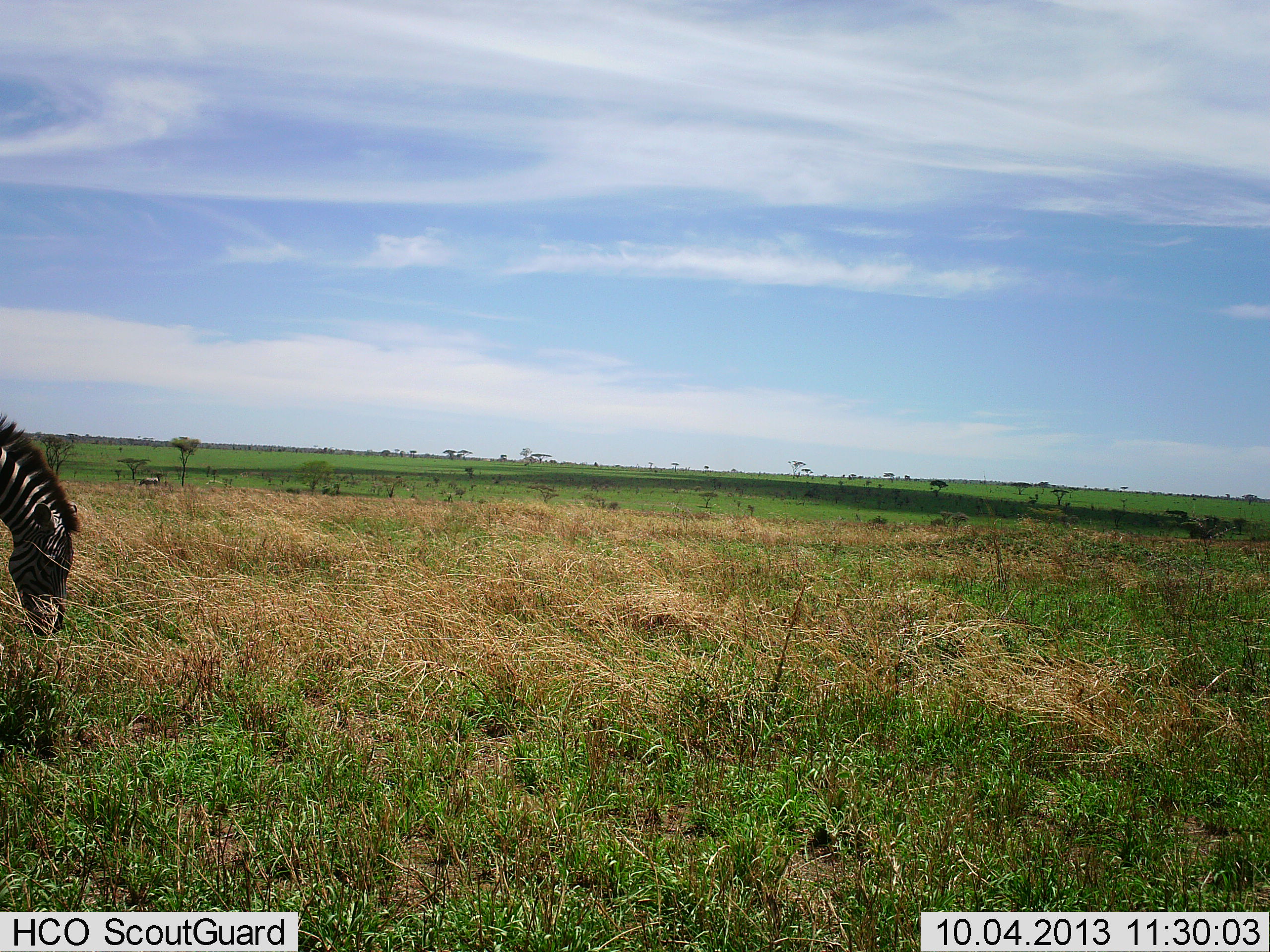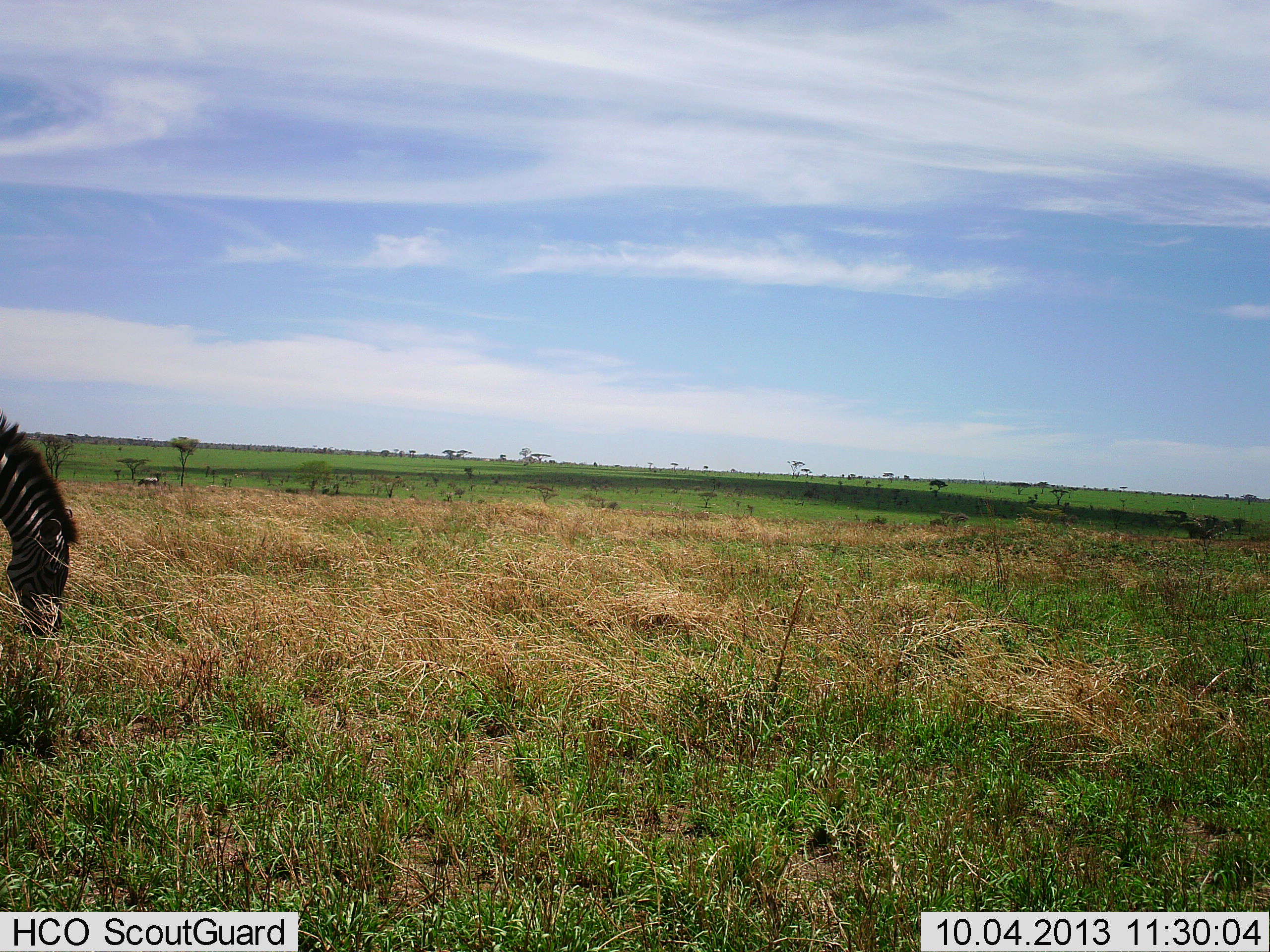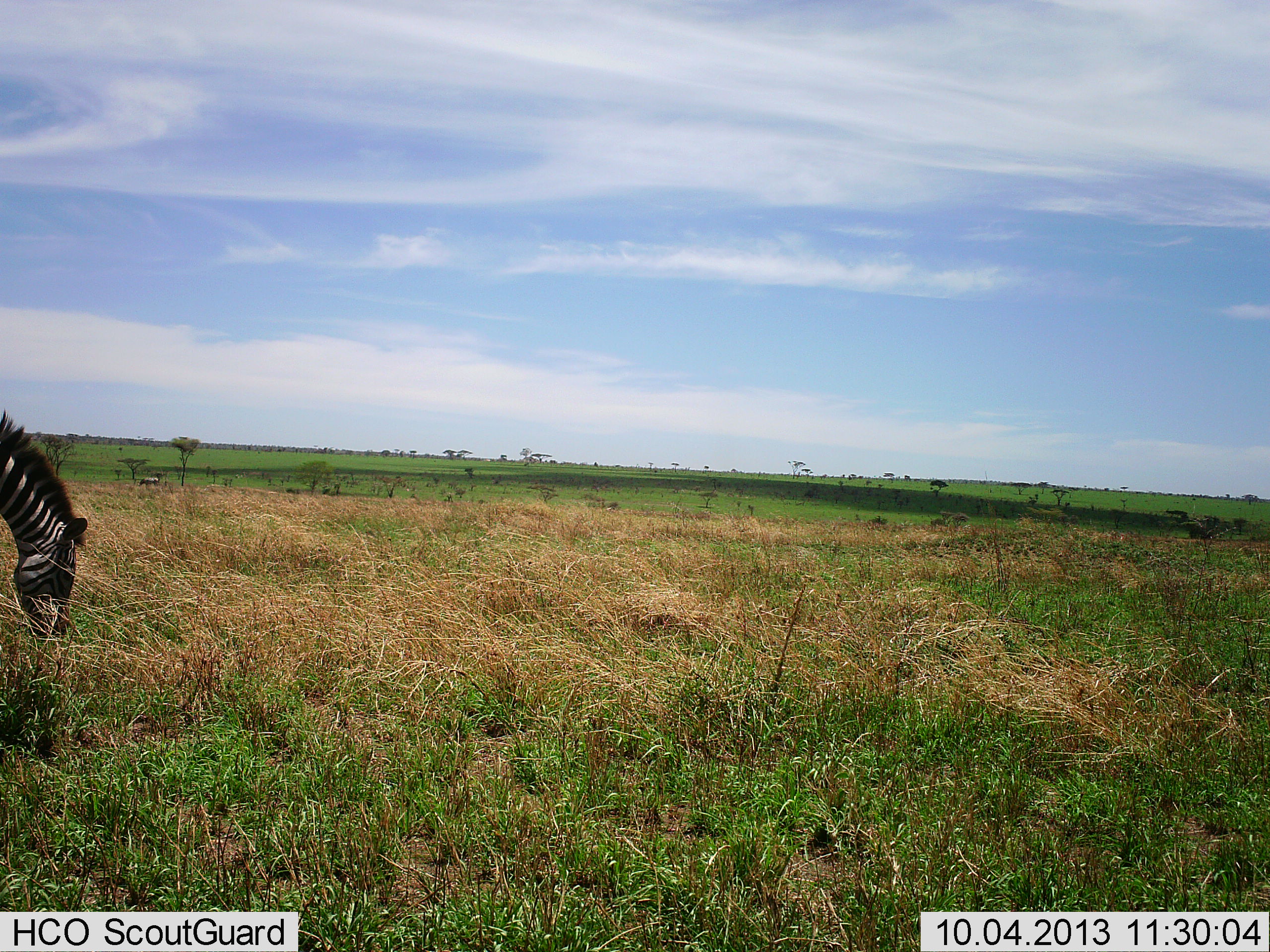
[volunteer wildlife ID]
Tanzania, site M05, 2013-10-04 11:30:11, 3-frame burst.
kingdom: Animalia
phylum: Chordata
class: Mammalia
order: Perissodactyla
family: Equidae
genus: Equus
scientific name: Equus quagga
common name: plains zebra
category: zebra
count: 1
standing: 27%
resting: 0%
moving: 0%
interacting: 0%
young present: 0%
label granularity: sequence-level